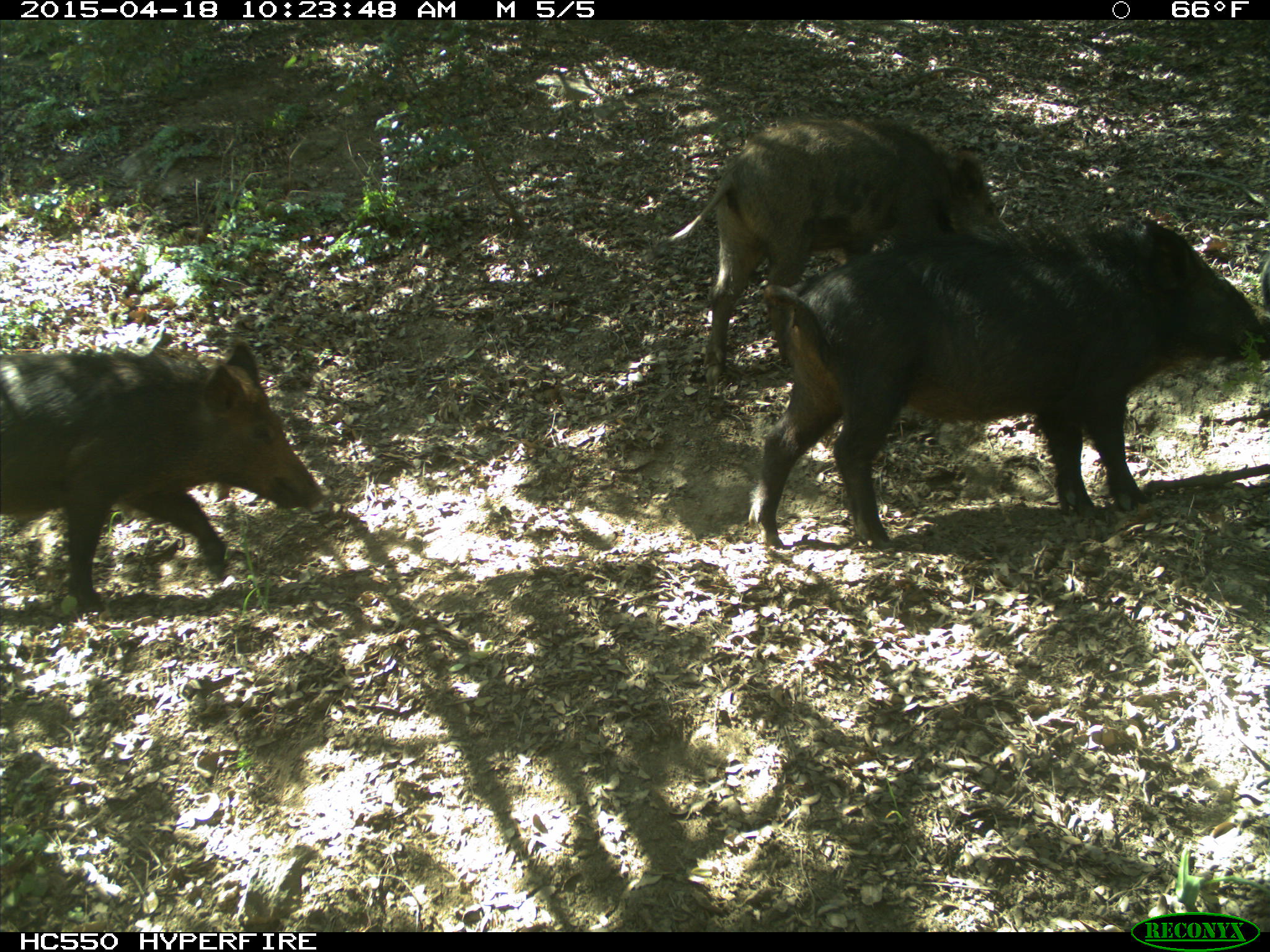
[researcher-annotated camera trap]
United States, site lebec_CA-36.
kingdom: Animalia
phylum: Chordata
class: Mammalia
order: Artiodactyla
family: Suidae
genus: Sus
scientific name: Sus scrofa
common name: wild boar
Sus scrofa (wild boar).